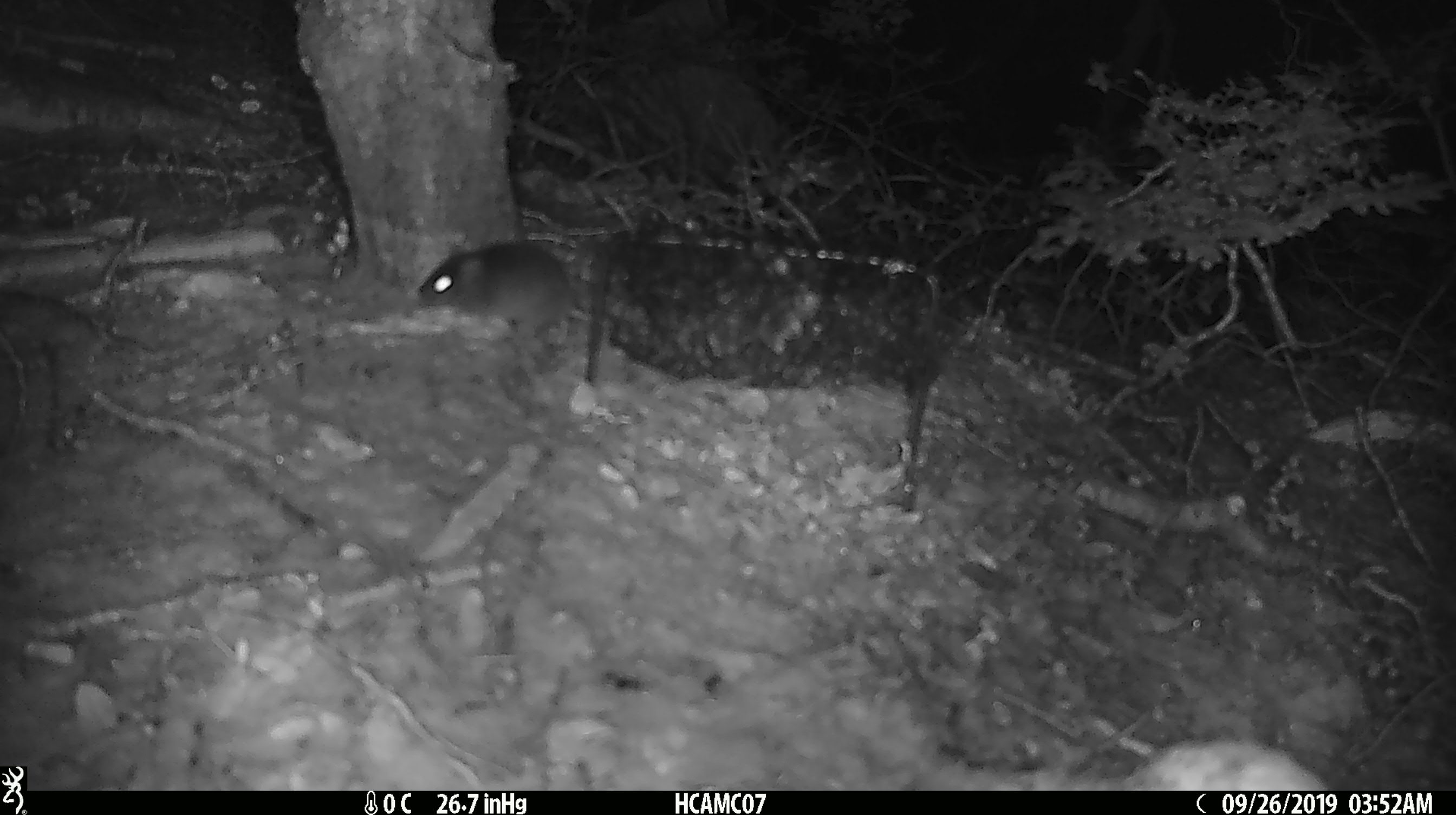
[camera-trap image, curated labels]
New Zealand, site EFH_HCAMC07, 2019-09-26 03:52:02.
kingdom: Animalia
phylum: Chordata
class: Mammalia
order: Rodentia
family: Muridae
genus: Mus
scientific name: Mus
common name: mouse